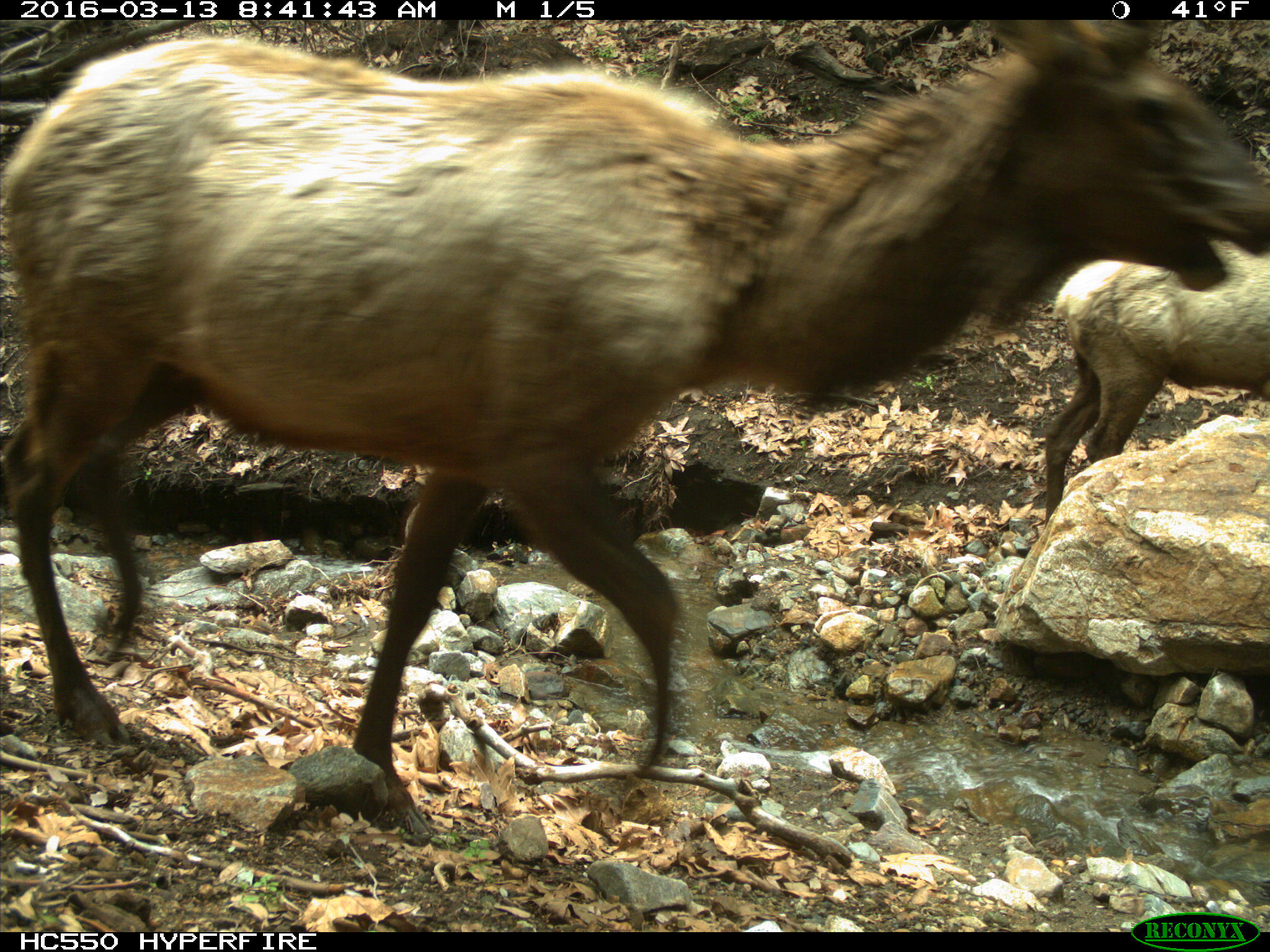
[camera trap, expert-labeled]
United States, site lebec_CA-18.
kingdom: Animalia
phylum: Chordata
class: Mammalia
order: Artiodactyla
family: Cervidae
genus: Cervus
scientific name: Cervus canadensis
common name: elk